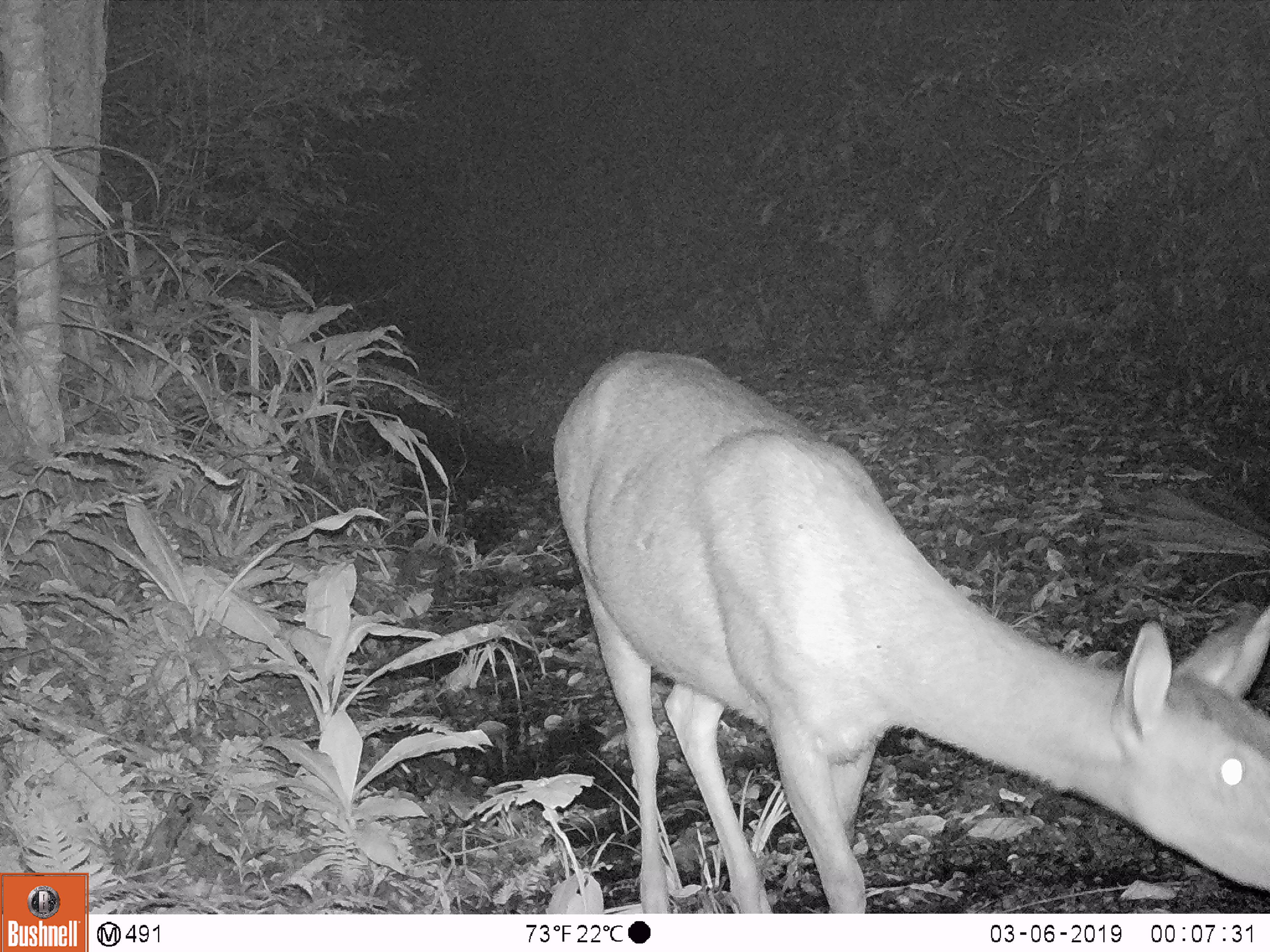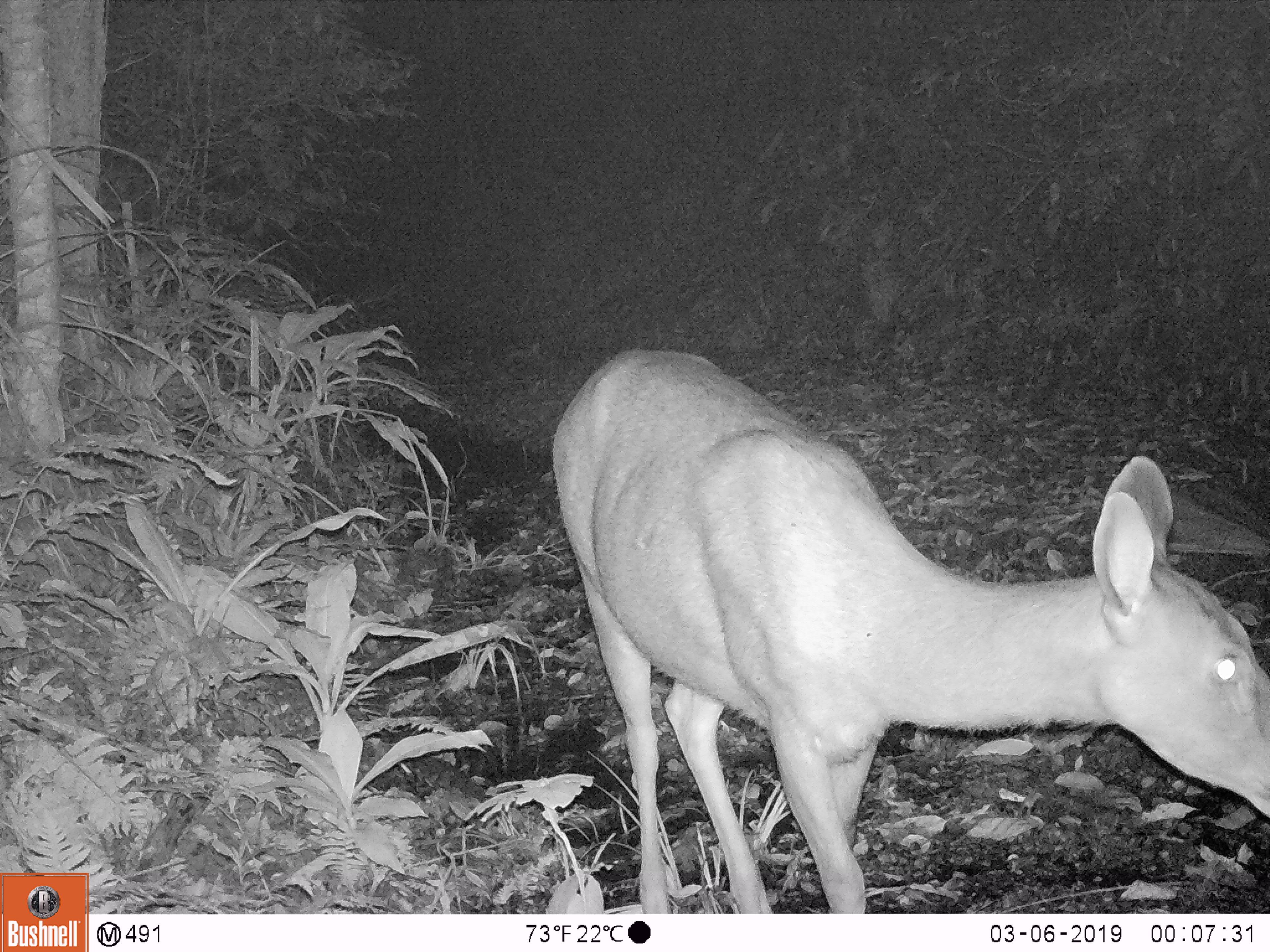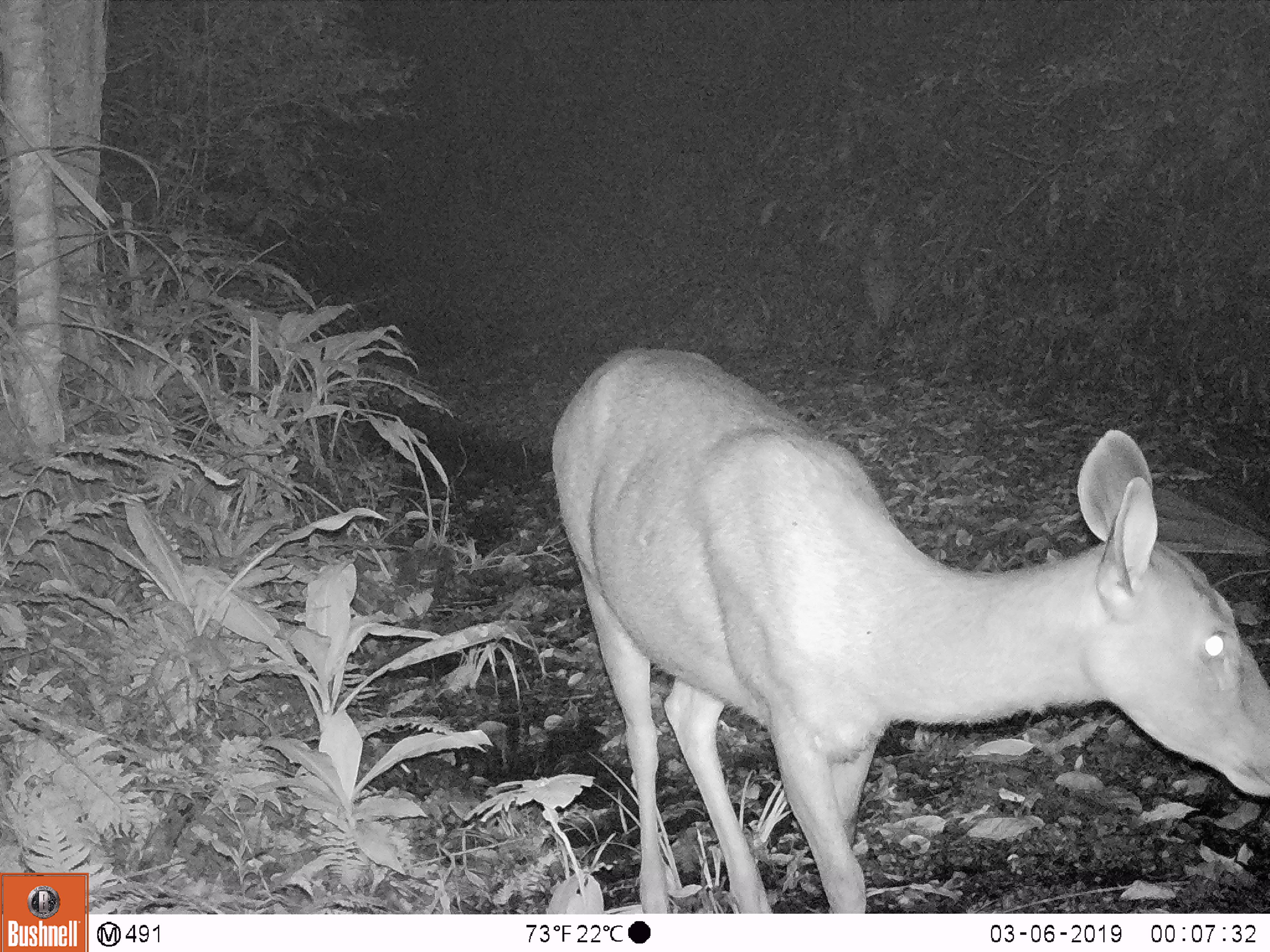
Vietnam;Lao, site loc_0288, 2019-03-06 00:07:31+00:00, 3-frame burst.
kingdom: Animalia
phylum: Chordata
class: Mammalia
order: Artiodactyla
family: Cervidae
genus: Rusa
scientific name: Rusa unicolor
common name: sambar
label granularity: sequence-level